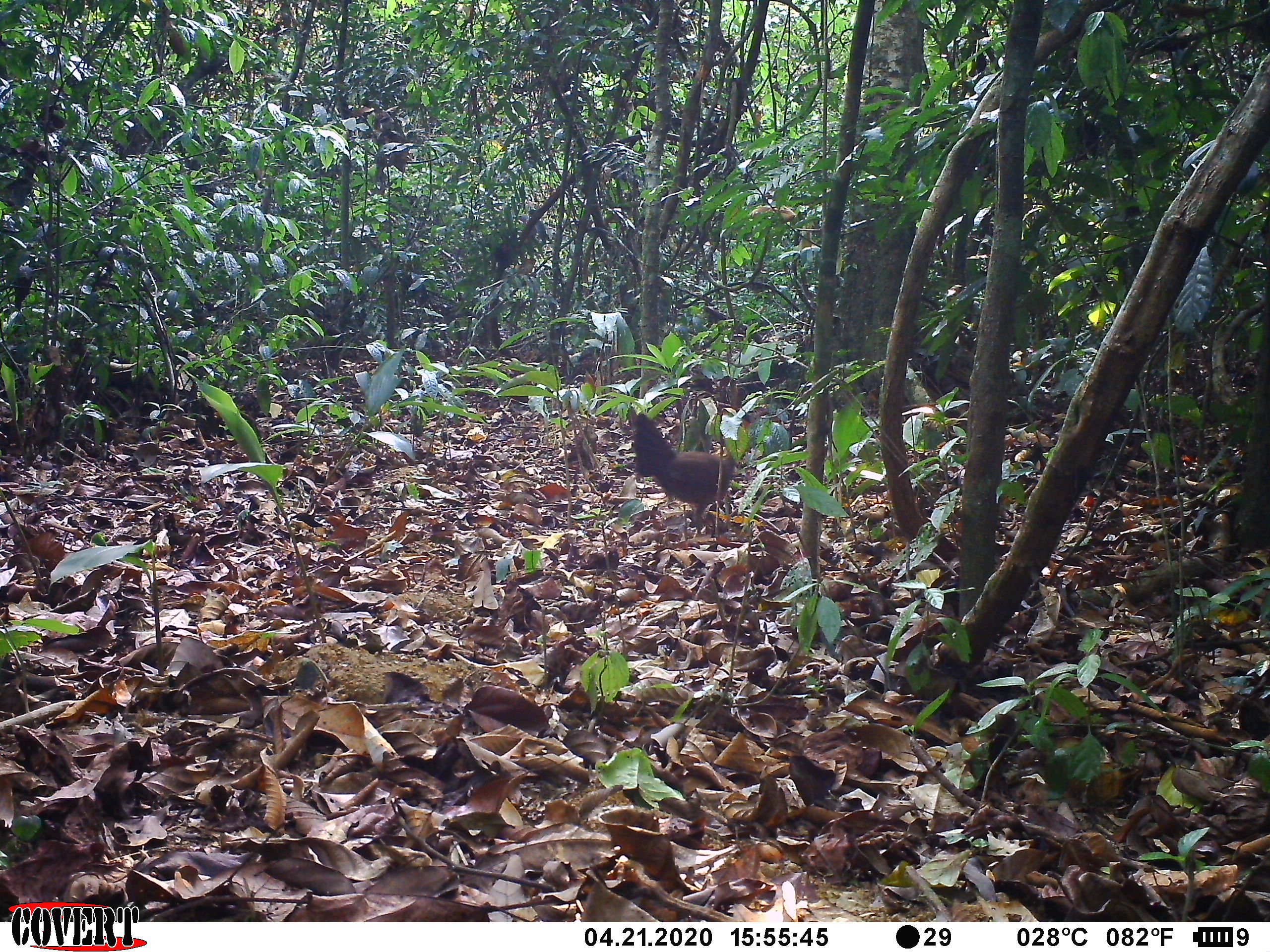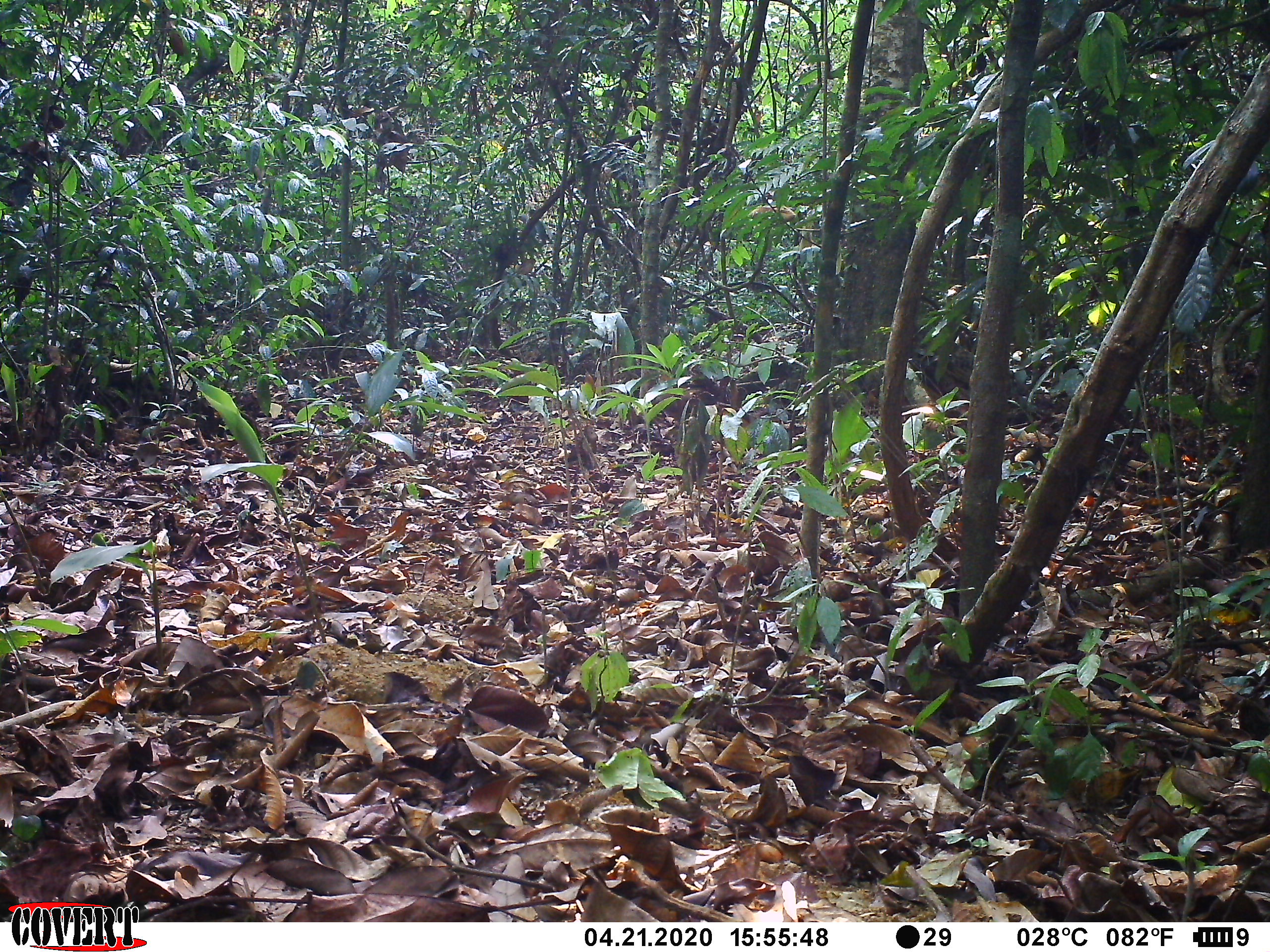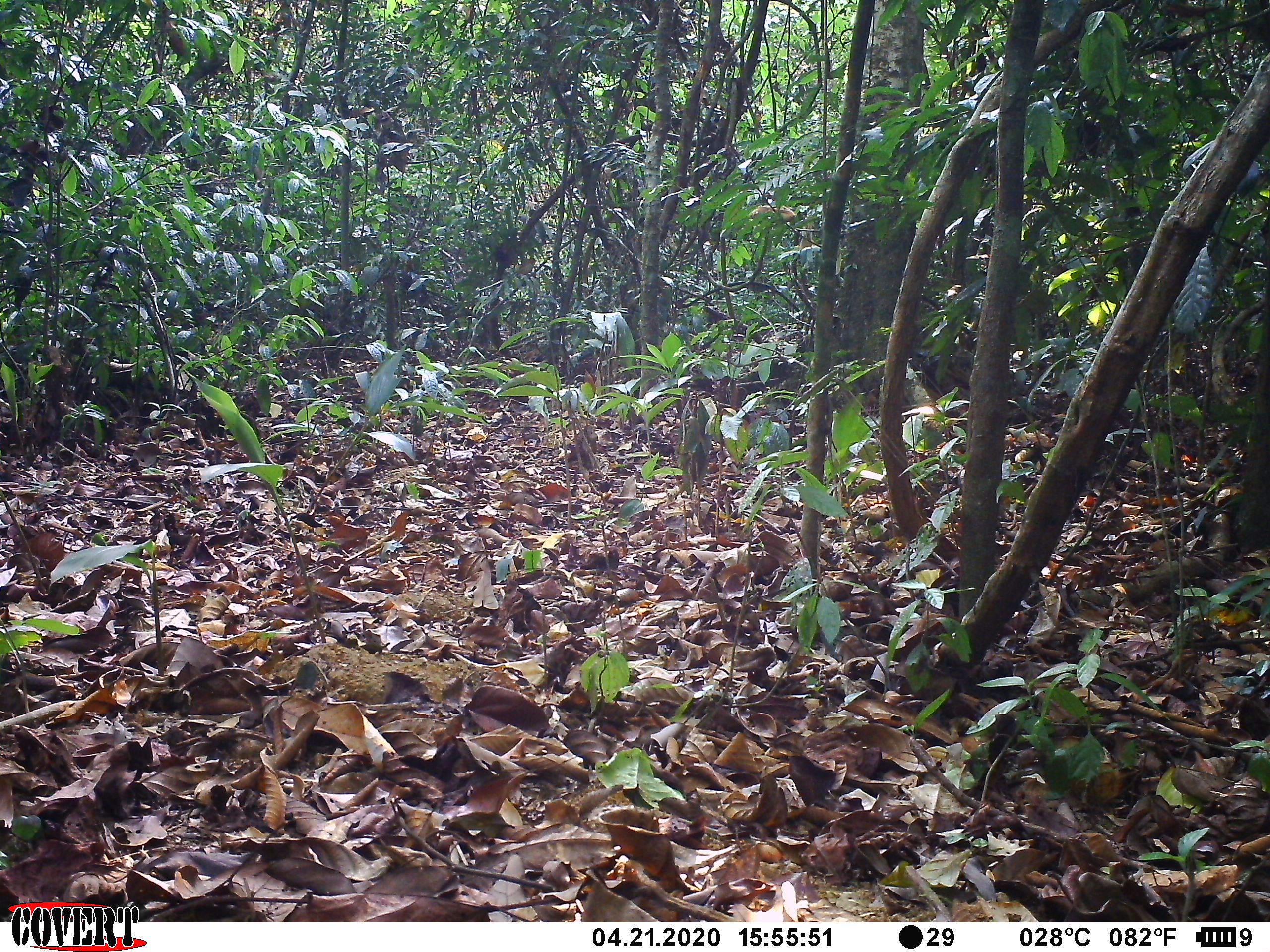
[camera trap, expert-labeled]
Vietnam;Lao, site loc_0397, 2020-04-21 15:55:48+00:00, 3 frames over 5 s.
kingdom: Animalia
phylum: Chordata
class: Aves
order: Galliformes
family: Phasianidae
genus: Gallus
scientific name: Gallus gallus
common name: red junglefowl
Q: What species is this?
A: Red junglefowl (Gallus gallus).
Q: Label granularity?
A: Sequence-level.